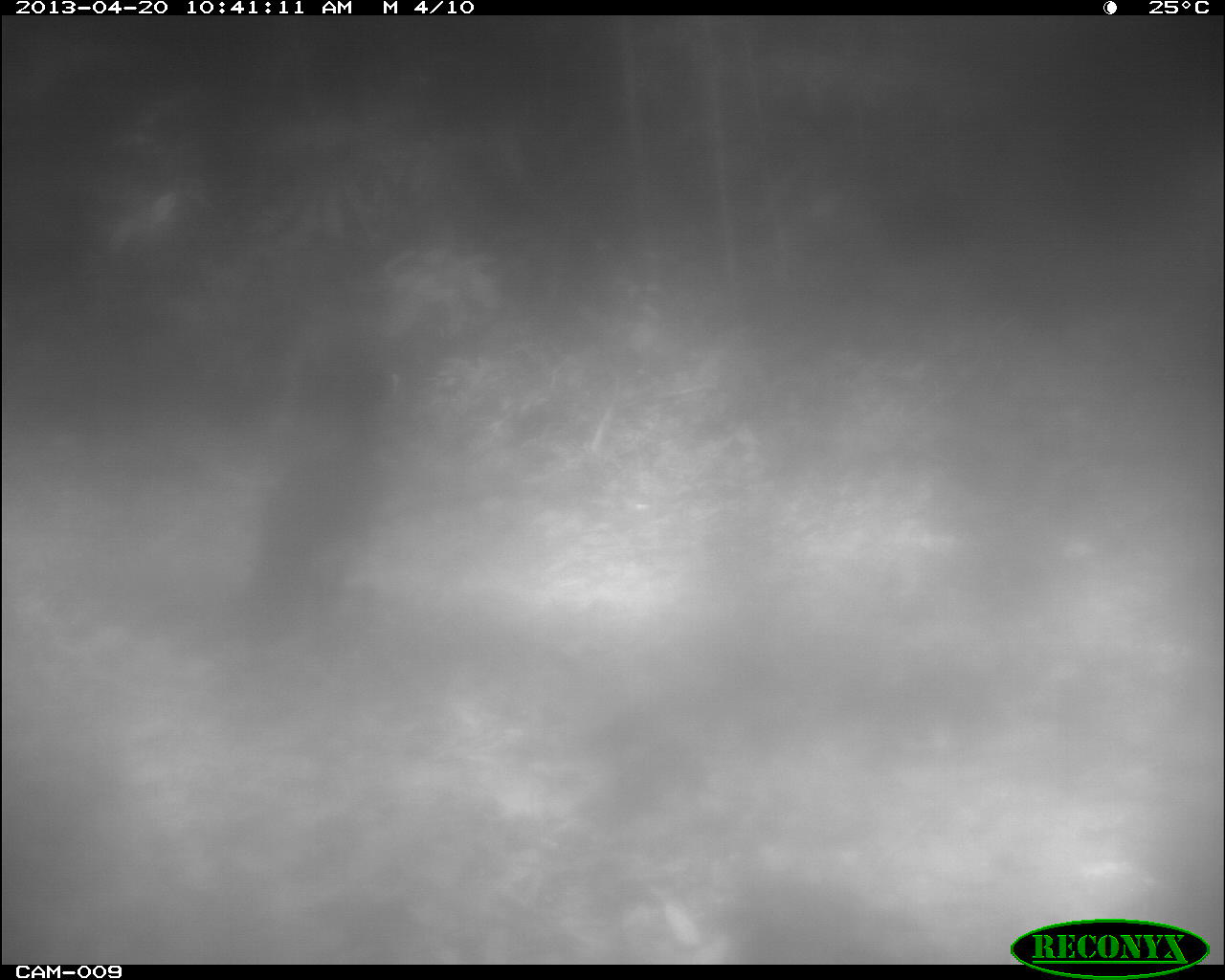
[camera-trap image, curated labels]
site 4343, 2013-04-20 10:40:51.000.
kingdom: Animalia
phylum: Chordata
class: Aves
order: Galliformes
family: Cracidae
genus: Crax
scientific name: Crax rubra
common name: great curassow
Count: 2.